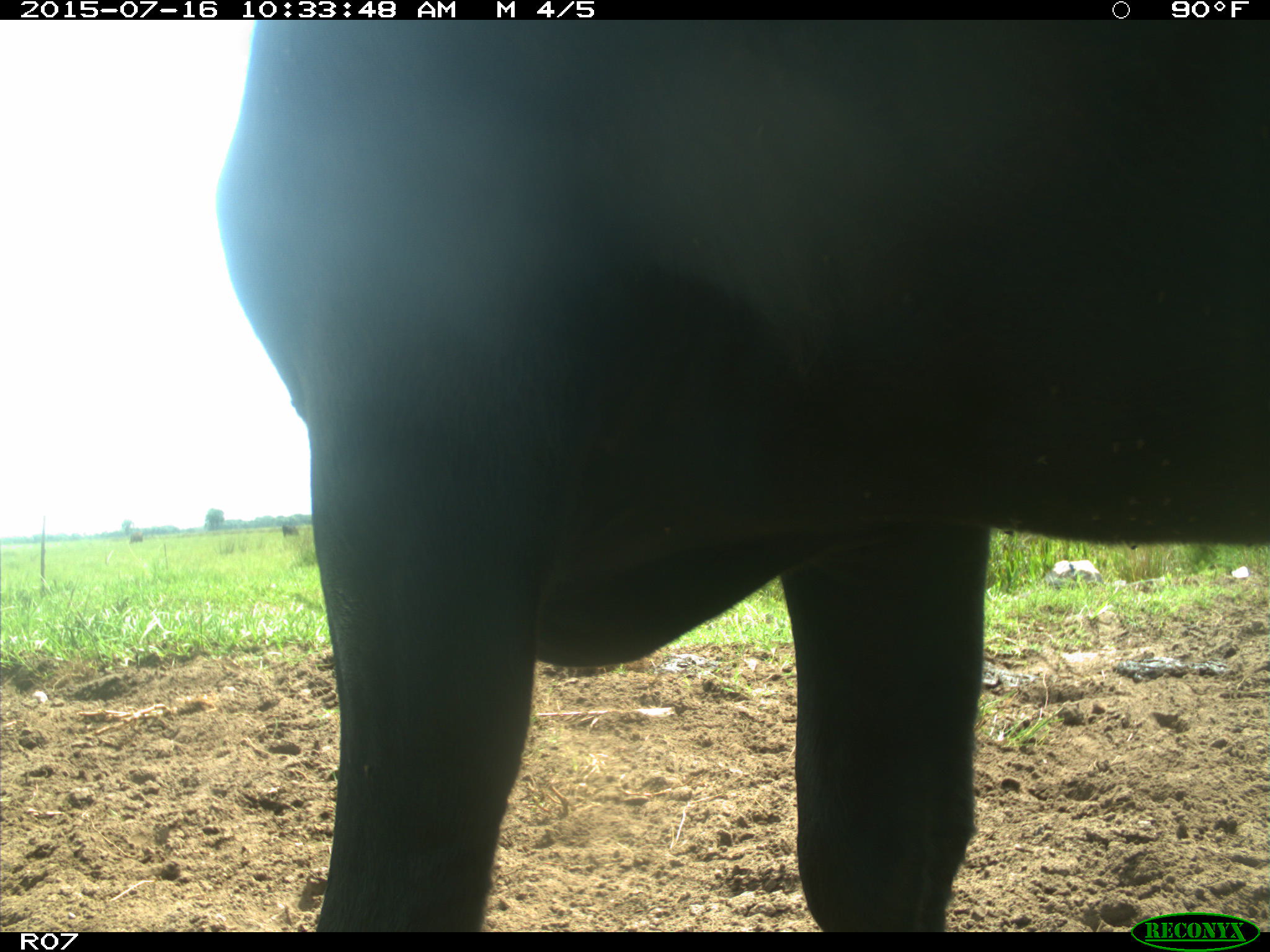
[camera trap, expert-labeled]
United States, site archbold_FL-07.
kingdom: Animalia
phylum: Chordata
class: Mammalia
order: Artiodactyla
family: Bovidae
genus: Bos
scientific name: Bos taurus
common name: domestic cow